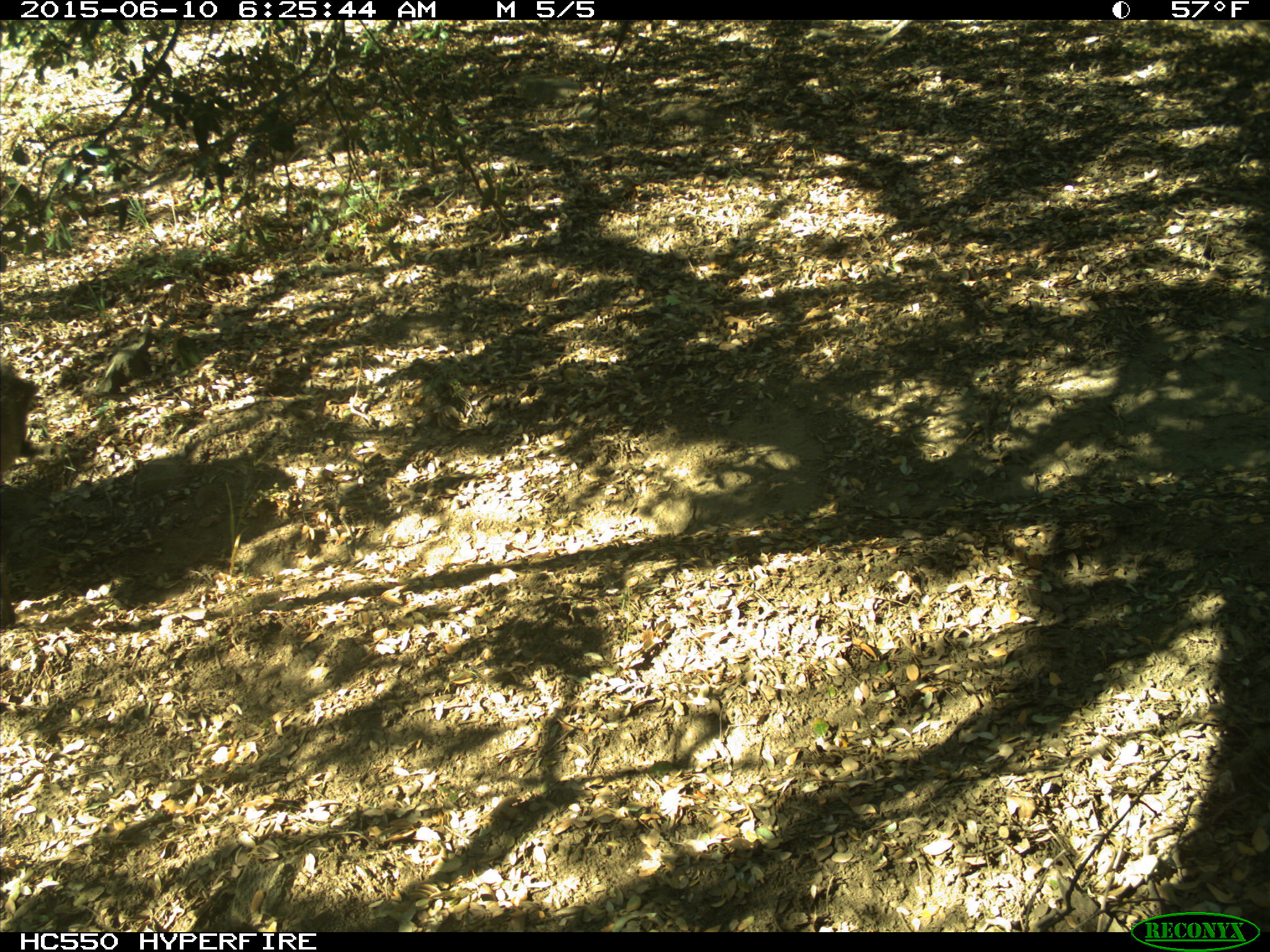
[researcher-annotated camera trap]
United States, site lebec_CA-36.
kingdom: Animalia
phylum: Chordata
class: Mammalia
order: Artiodactyla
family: Suidae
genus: Sus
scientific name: Sus scrofa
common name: wild boar